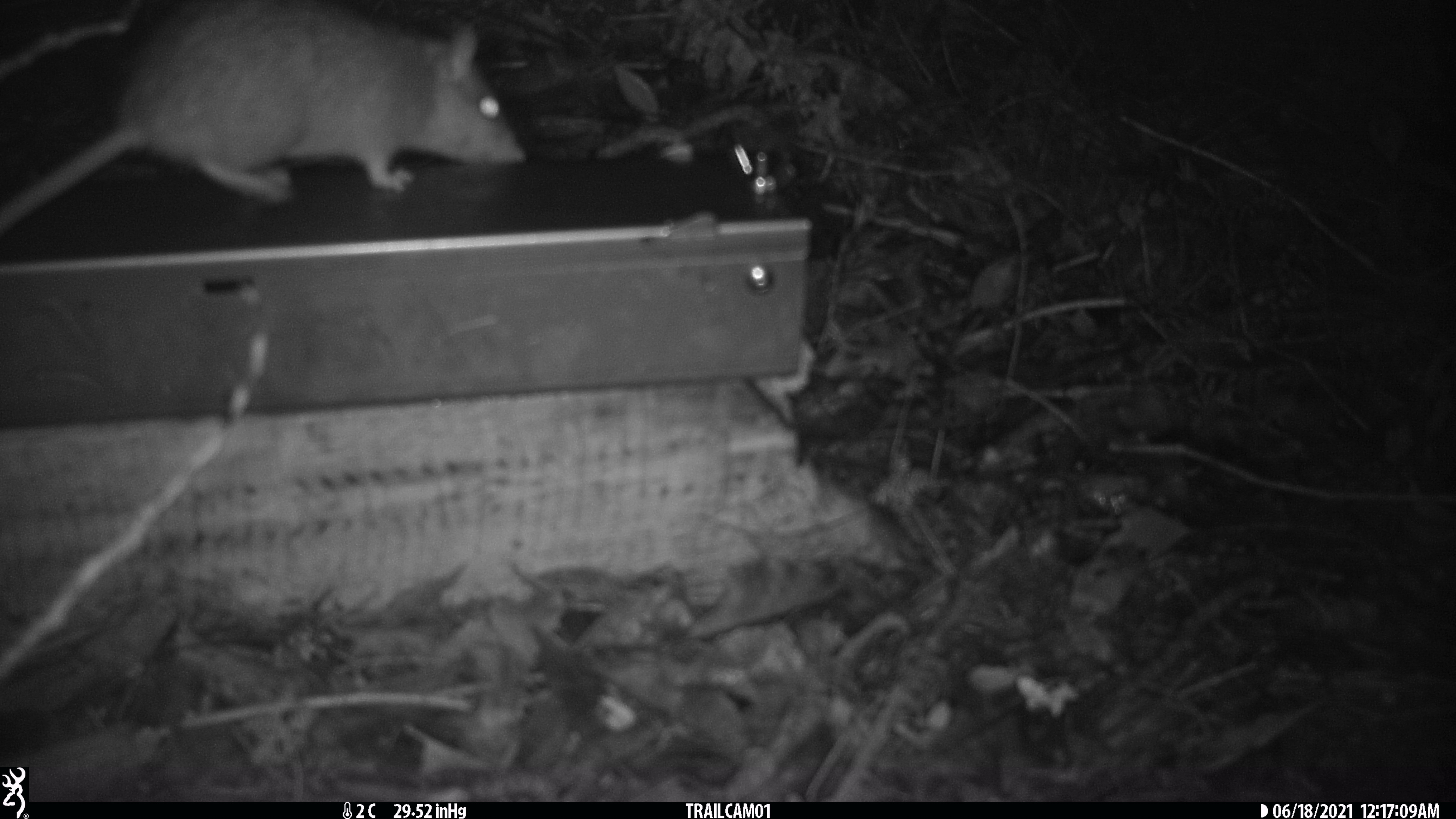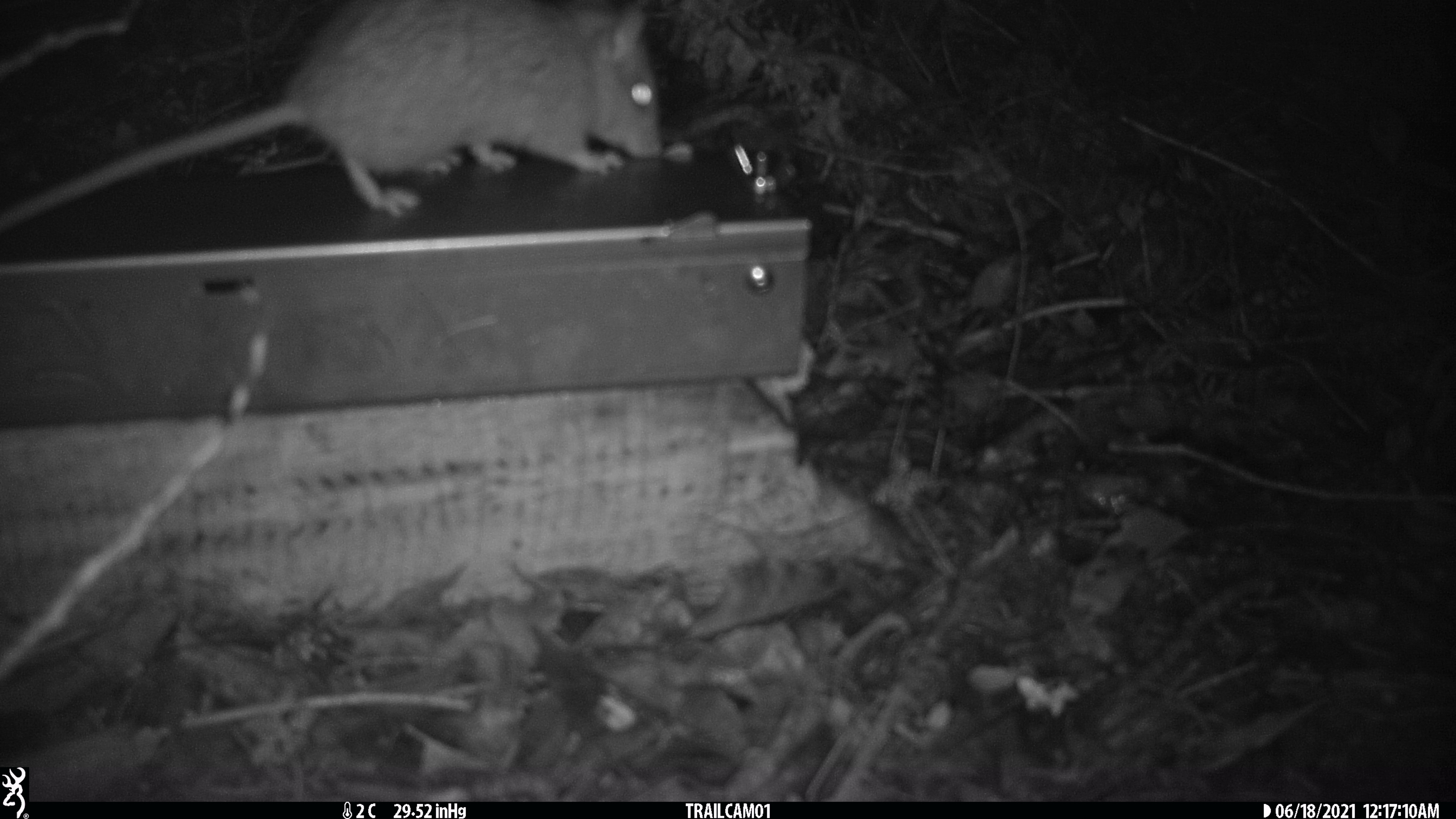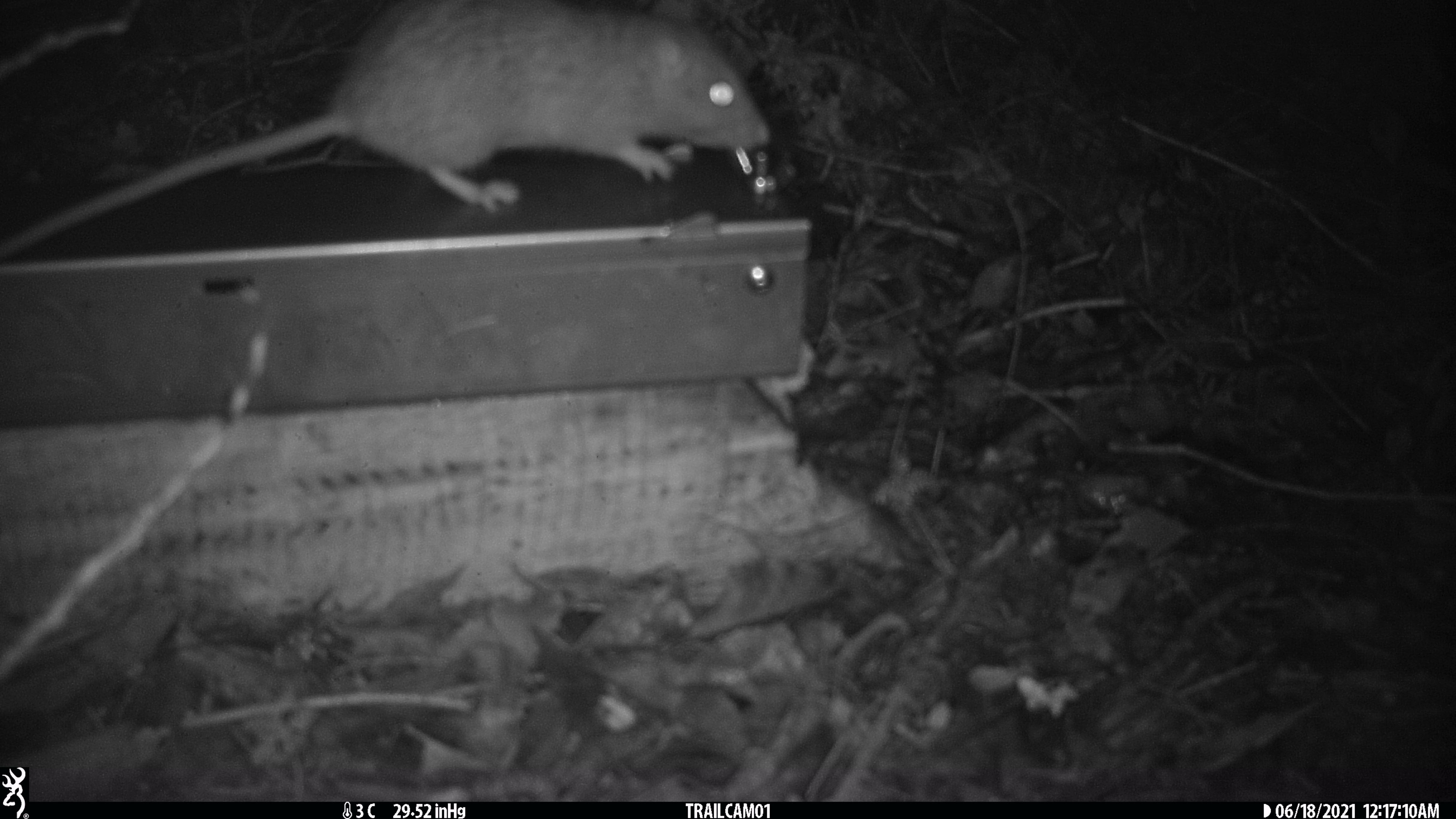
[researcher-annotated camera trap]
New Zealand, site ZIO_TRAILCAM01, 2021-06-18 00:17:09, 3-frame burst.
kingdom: Animalia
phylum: Chordata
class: Mammalia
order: Rodentia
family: Muridae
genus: Rattus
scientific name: Rattus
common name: rat